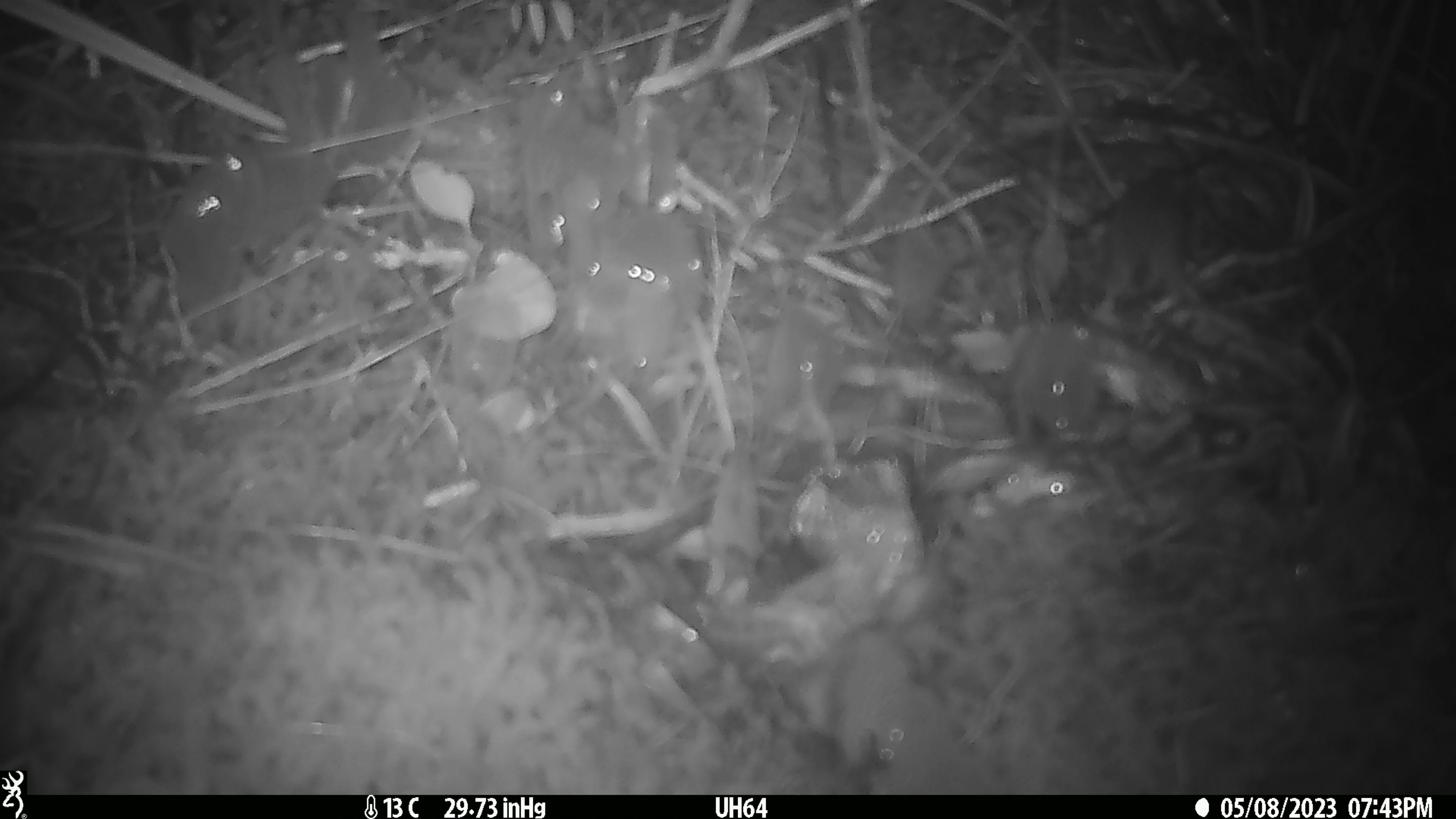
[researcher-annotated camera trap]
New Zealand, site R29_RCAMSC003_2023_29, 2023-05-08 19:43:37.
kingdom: Animalia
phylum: Chordata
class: Mammalia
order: Rodentia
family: Muridae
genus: Mus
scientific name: Mus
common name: mouse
Mouse (Mus).